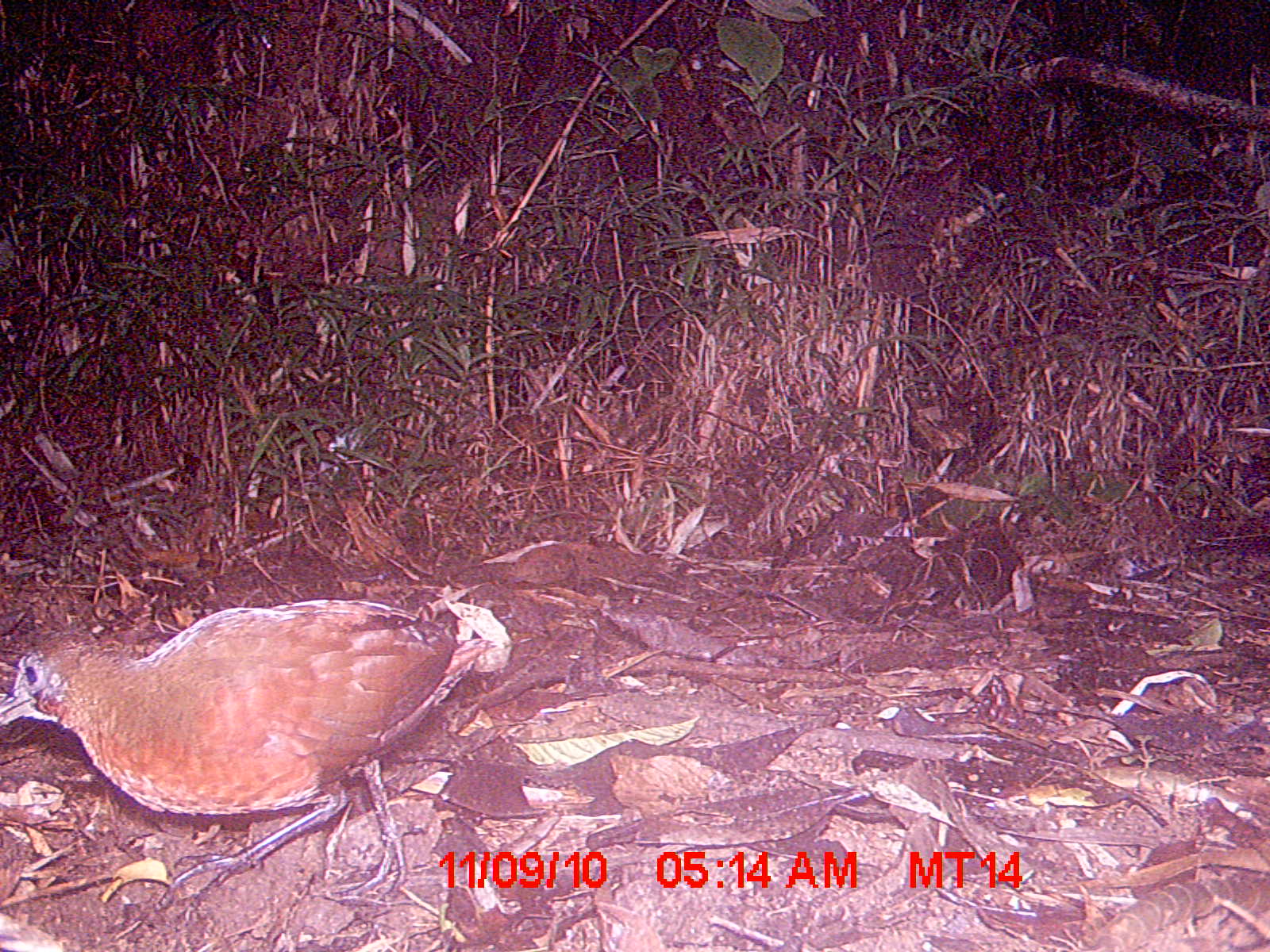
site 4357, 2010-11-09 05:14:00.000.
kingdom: Animalia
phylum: Chordata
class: Aves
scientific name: Aves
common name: bird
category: unknown bird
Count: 1.